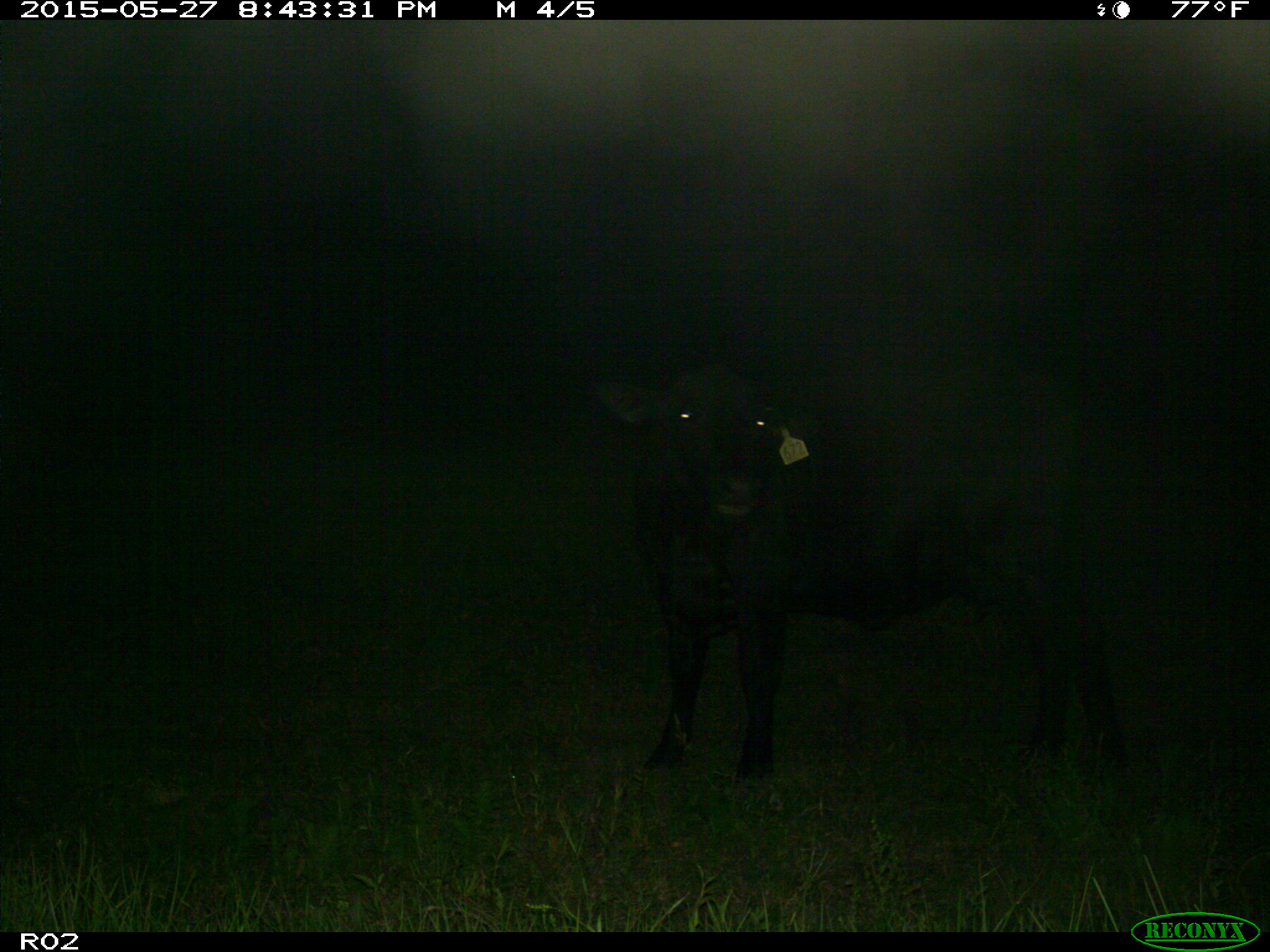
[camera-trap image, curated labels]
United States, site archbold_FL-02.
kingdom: Animalia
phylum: Chordata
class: Mammalia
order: Artiodactyla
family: Bovidae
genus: Bos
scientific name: Bos taurus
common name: domestic cow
Bos taurus (domestic cow).